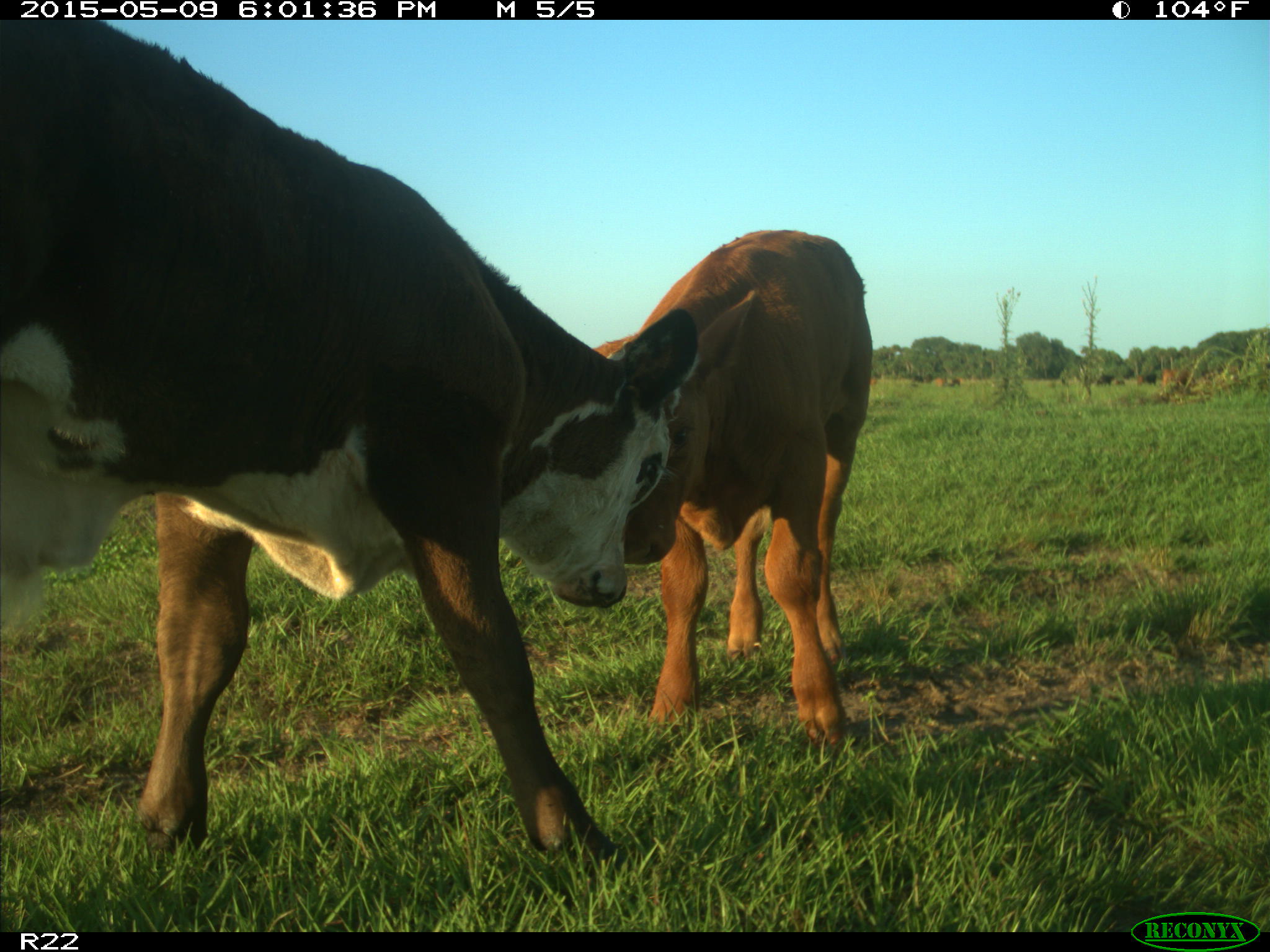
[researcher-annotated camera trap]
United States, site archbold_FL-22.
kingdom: Animalia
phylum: Chordata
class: Mammalia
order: Artiodactyla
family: Bovidae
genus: Bos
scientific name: Bos taurus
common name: domestic cow